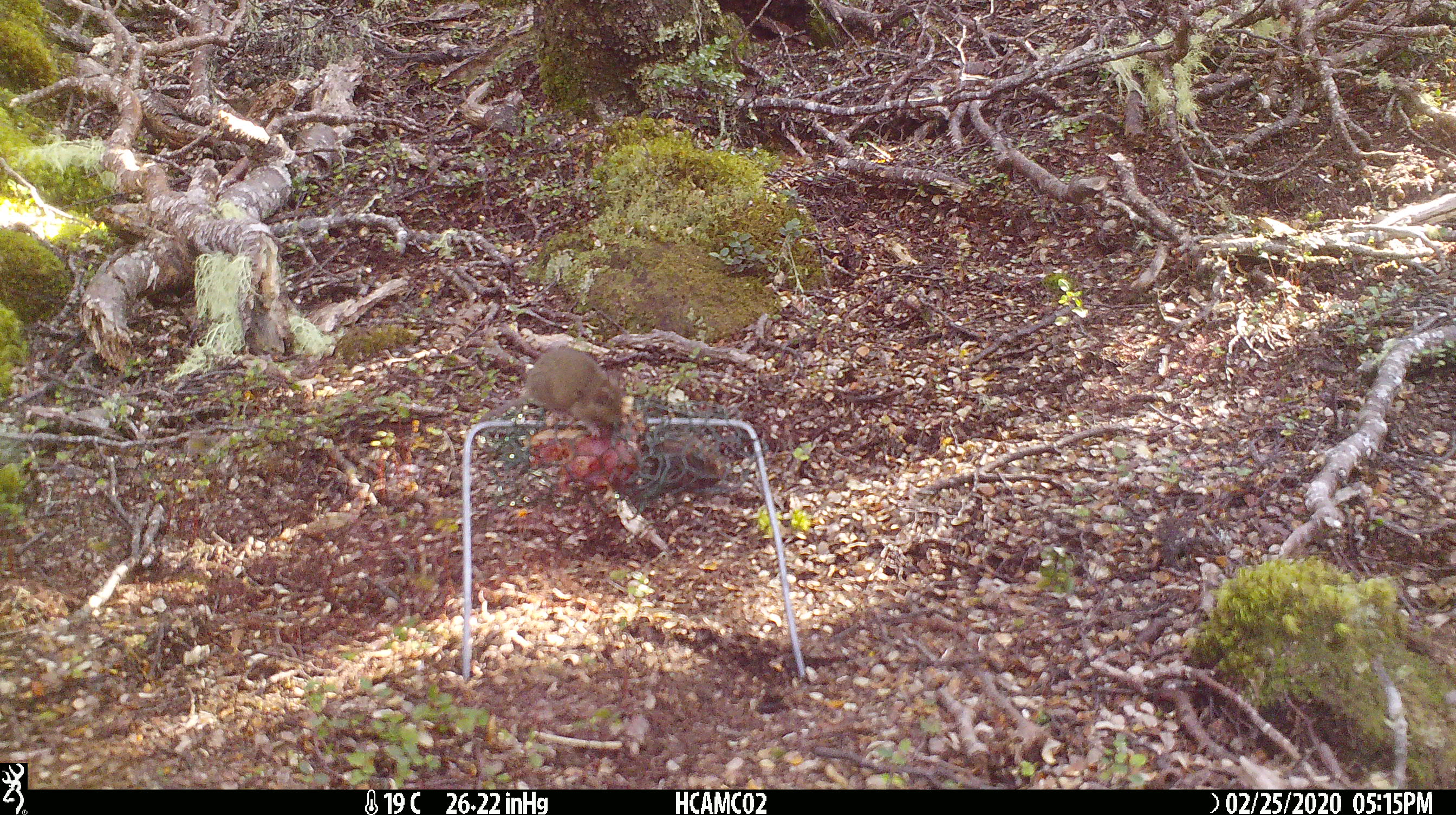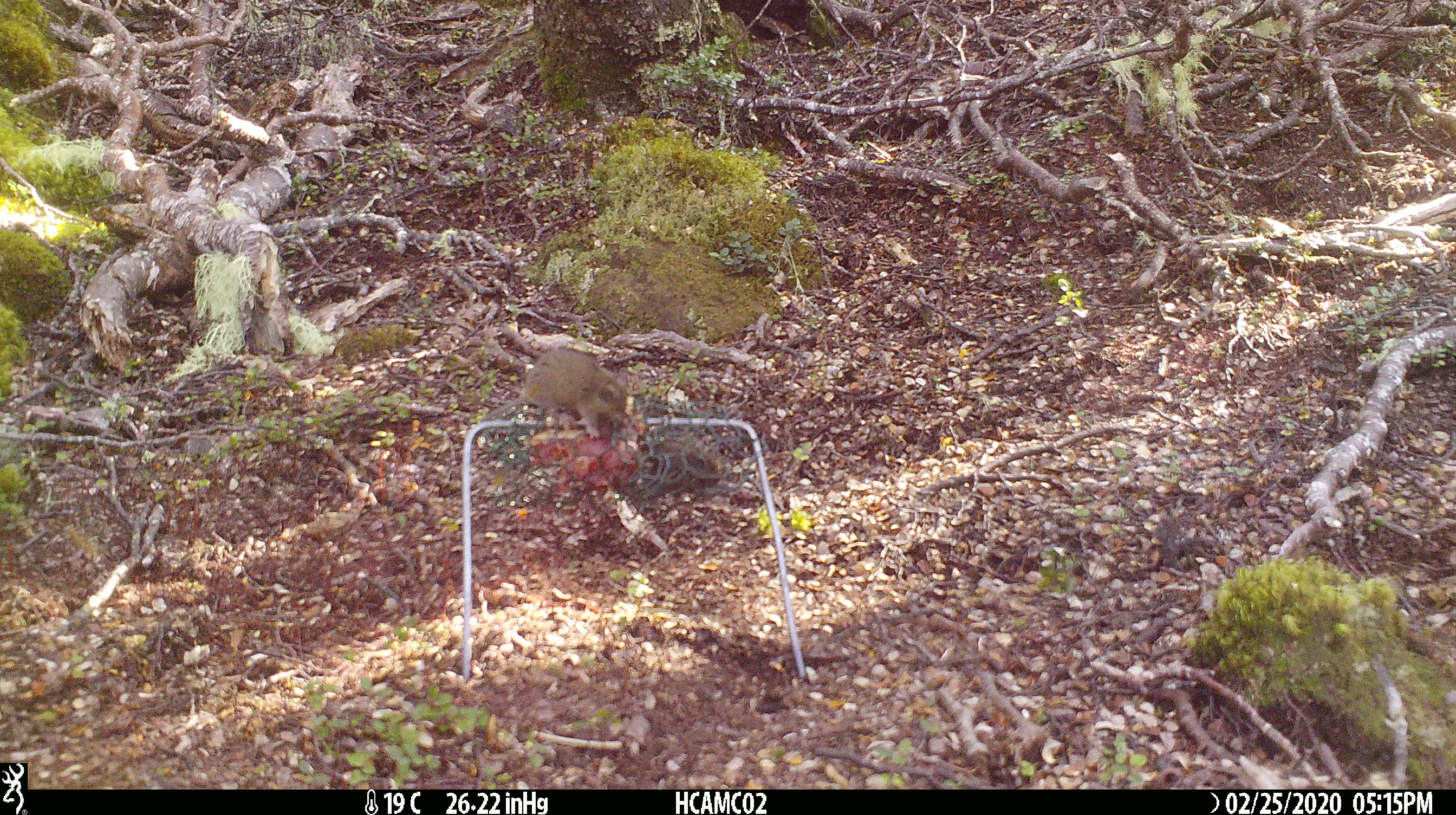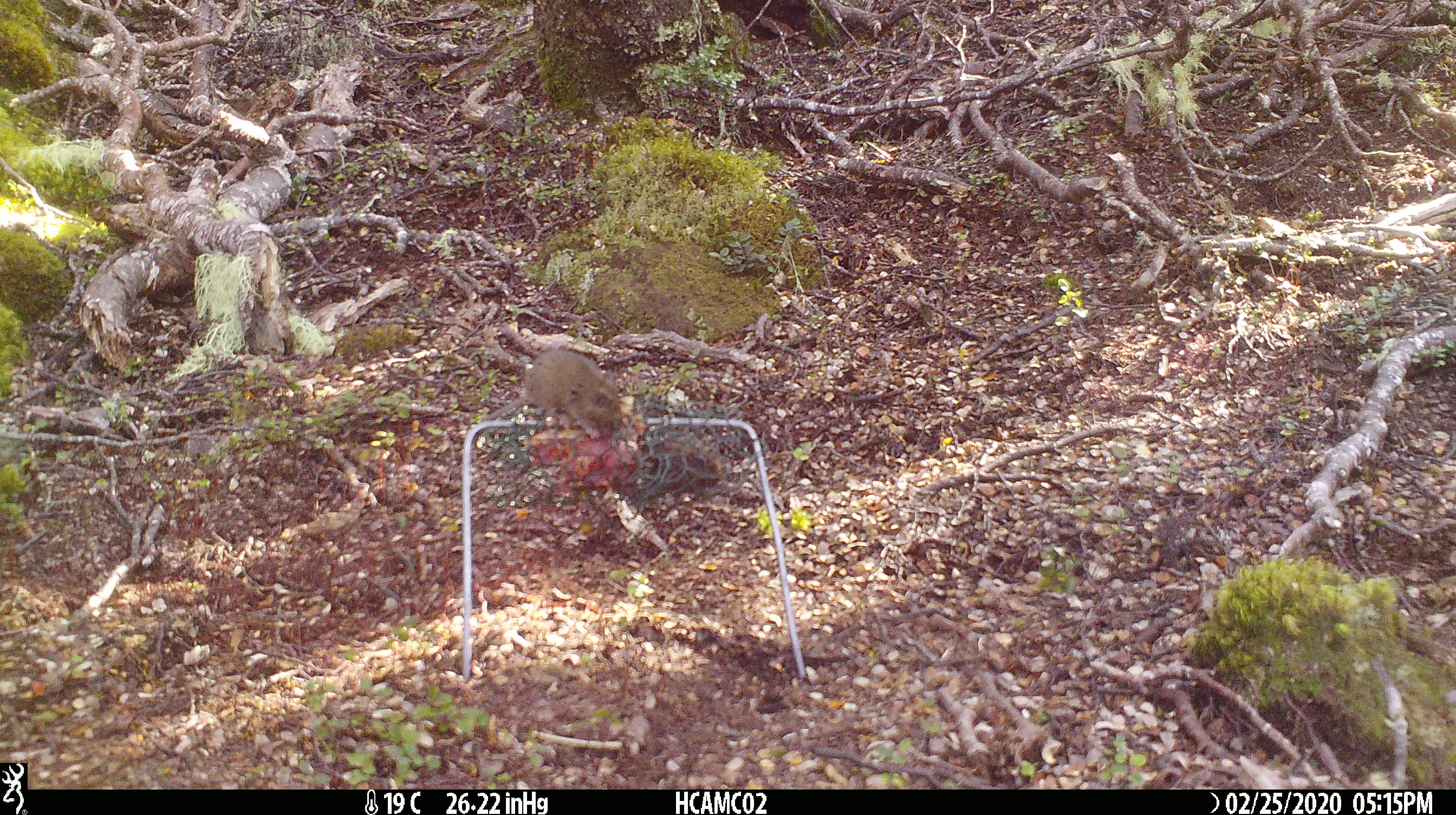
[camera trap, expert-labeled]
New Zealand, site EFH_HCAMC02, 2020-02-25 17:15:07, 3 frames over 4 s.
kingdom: Animalia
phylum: Chordata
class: Mammalia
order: Rodentia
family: Muridae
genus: Mus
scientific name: Mus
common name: mouse